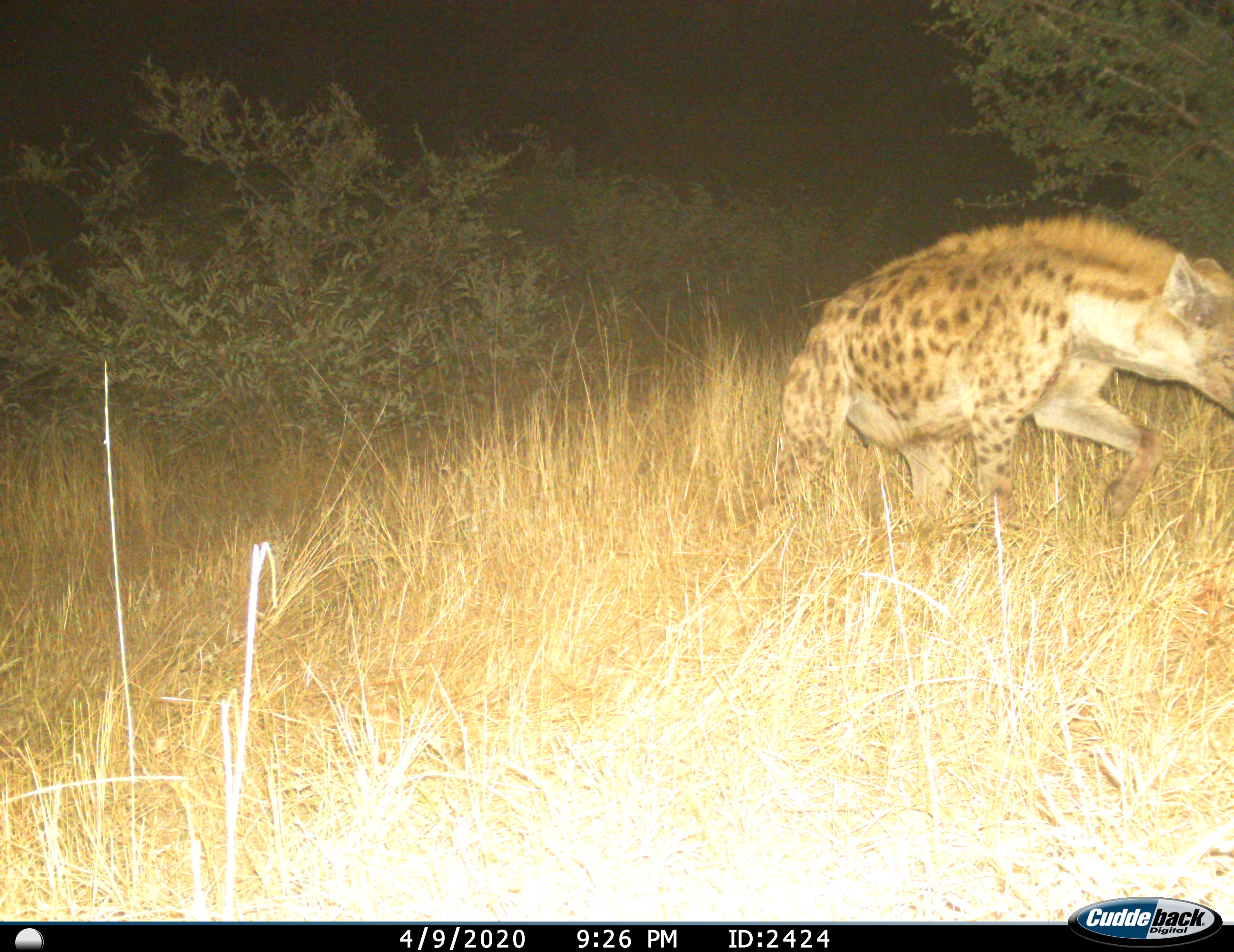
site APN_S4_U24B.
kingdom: Animalia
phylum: Chordata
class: Mammalia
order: Carnivora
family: Hyaenidae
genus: Crocuta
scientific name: Crocuta crocuta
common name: spotted hyena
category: hyenaspotted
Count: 1.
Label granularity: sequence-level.